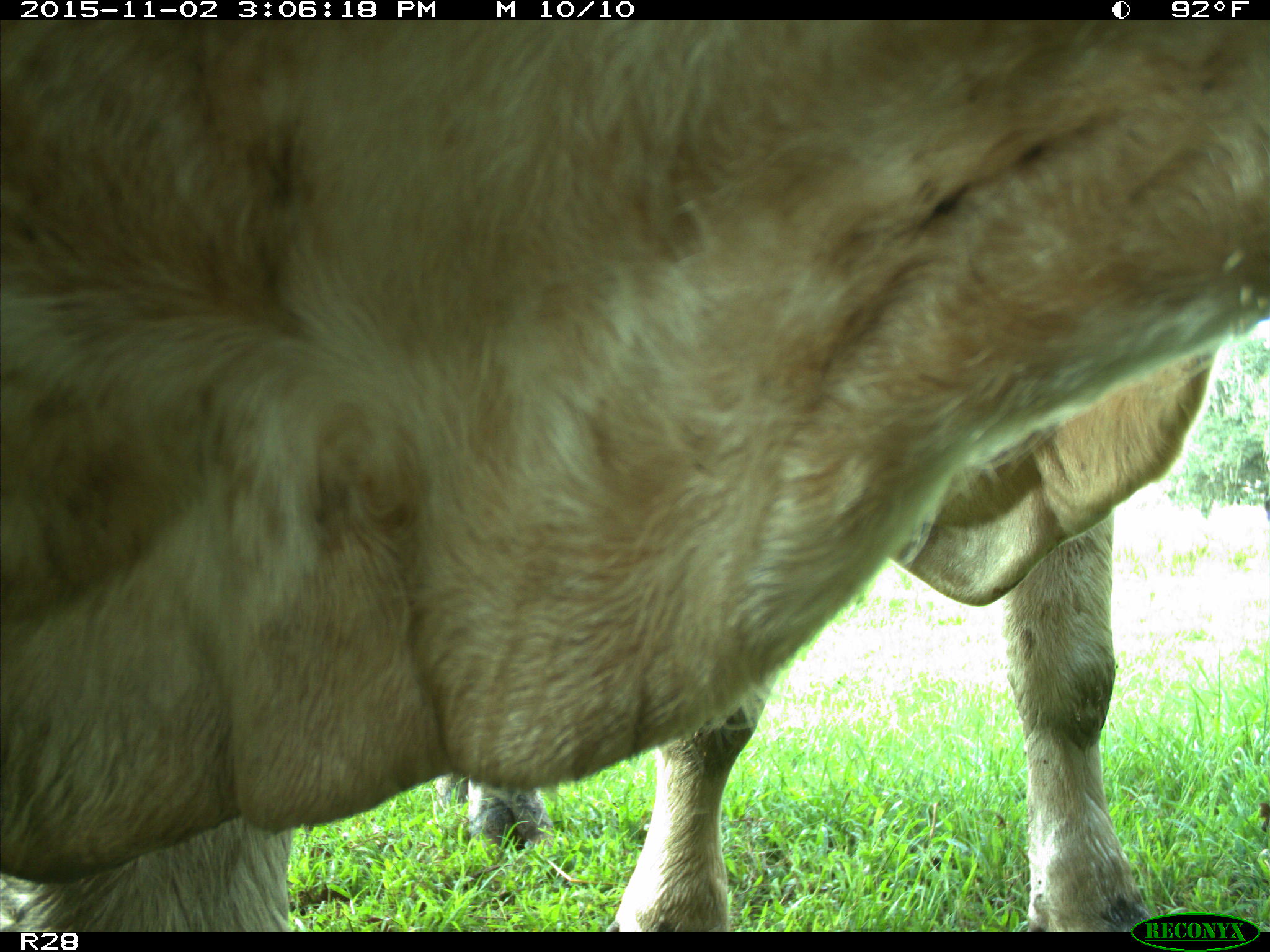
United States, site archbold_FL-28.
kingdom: Animalia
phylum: Chordata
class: Mammalia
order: Artiodactyla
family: Bovidae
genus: Bos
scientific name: Bos taurus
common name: domestic cow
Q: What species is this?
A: Bos taurus (domestic cow).